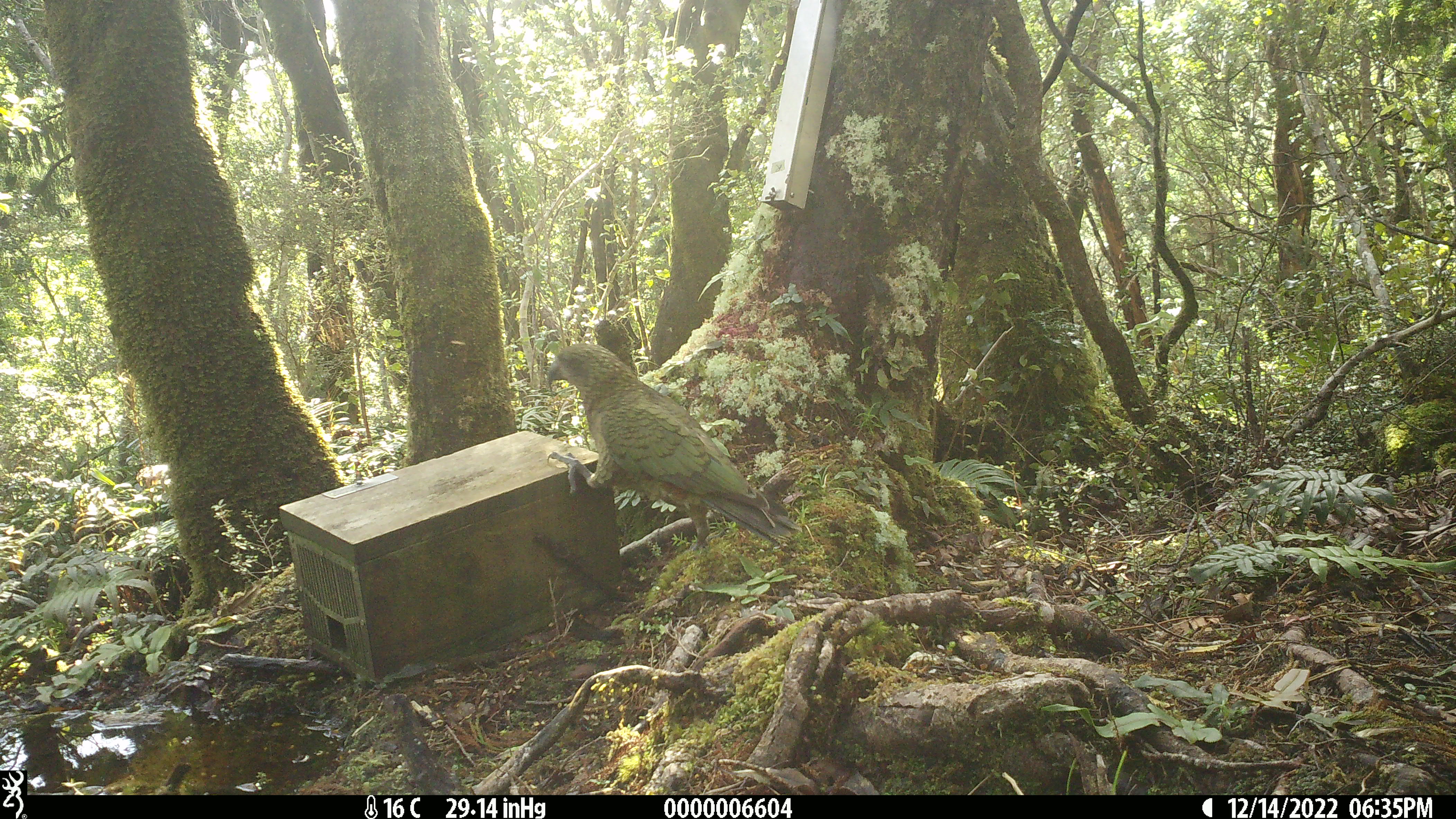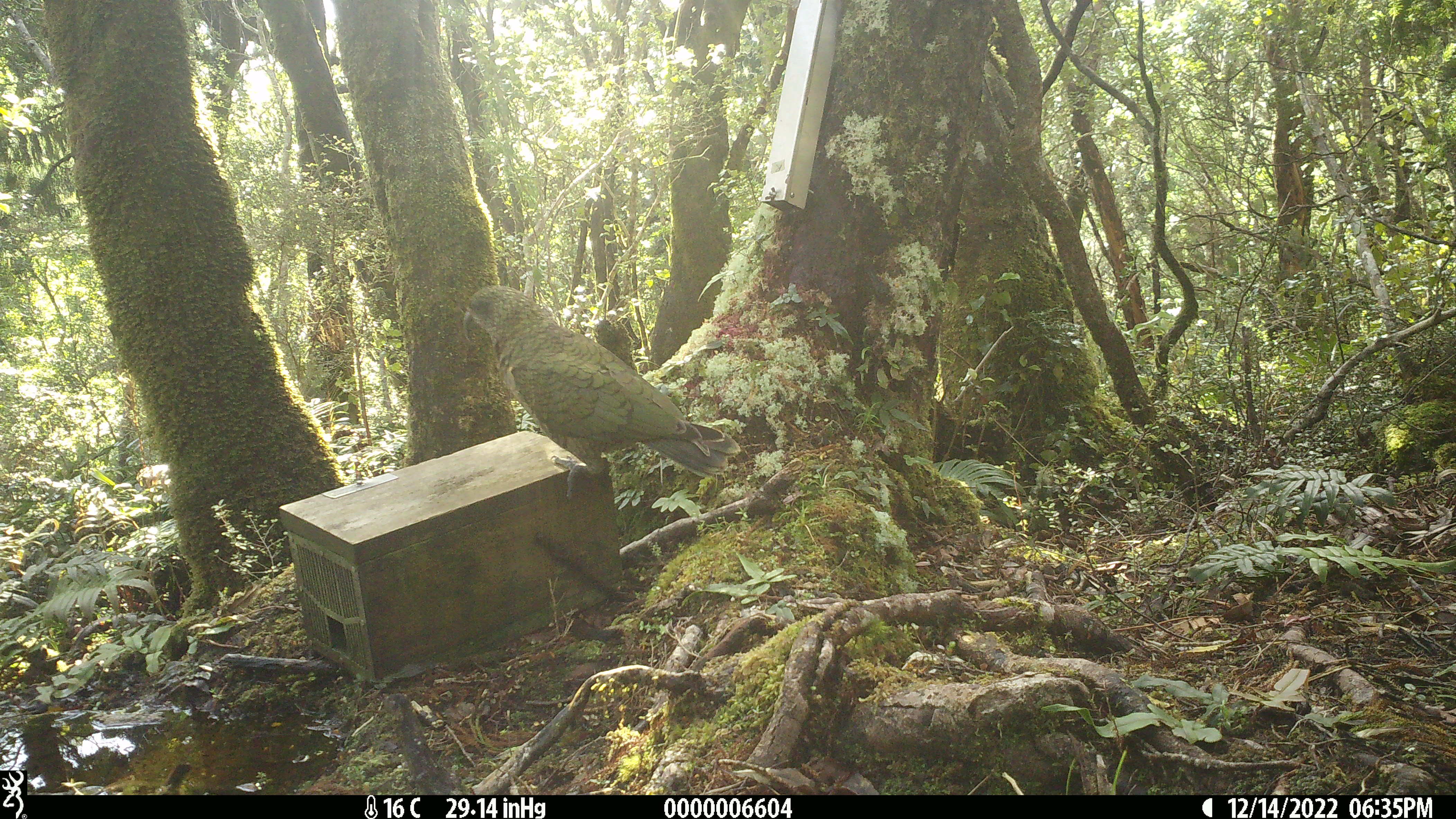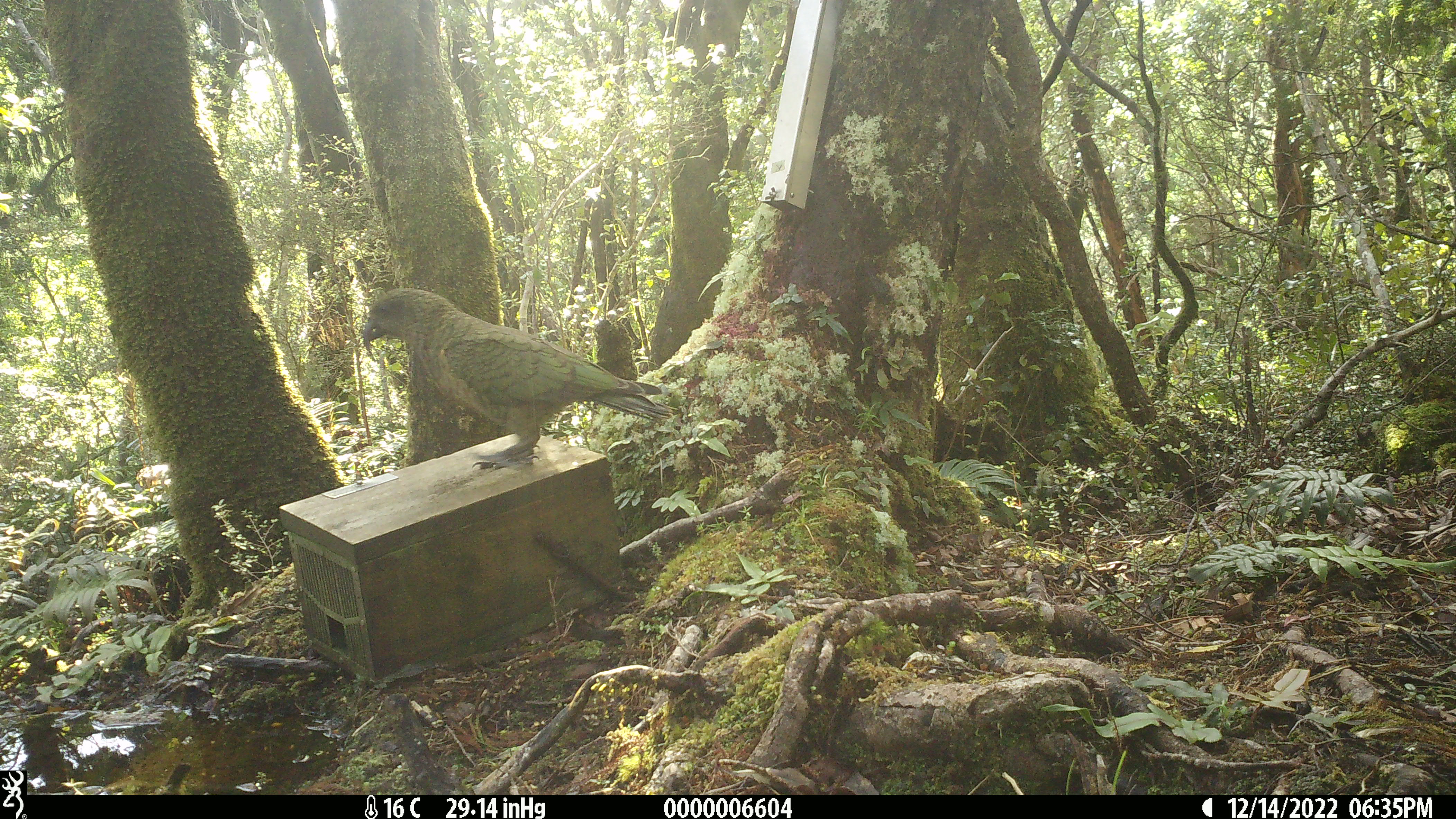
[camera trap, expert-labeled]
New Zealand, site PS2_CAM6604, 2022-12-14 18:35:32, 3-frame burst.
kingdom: Animalia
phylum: Chordata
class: Aves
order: Psittaciformes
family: Strigopidae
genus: Nestor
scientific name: Nestor notabilis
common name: kea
Kea (Nestor notabilis).